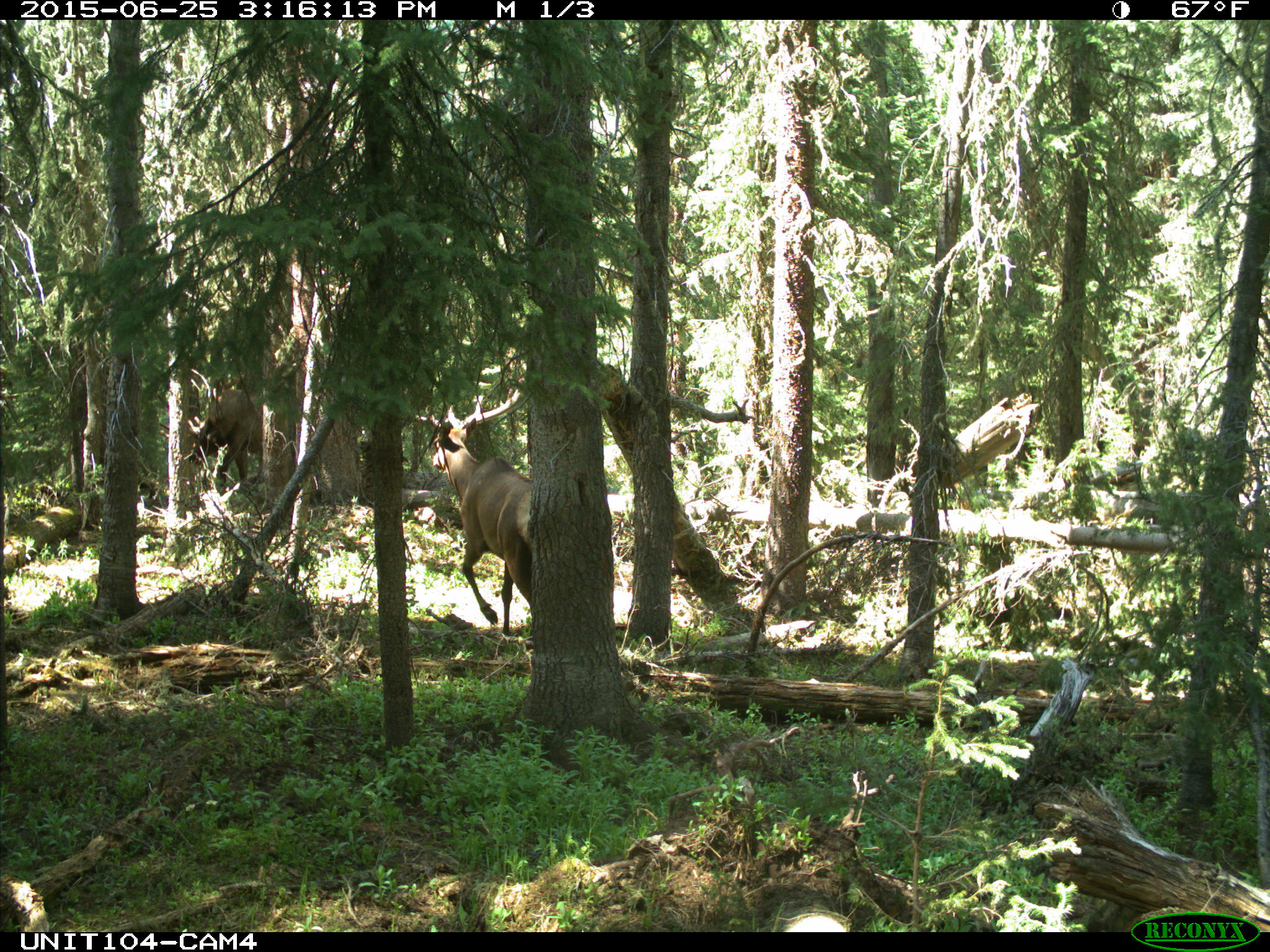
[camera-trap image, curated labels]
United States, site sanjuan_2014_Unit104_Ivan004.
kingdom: Animalia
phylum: Chordata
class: Mammalia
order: Artiodactyla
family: Cervidae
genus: Cervus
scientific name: Cervus elaphus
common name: red deer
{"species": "Cervus elaphus (red deer)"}